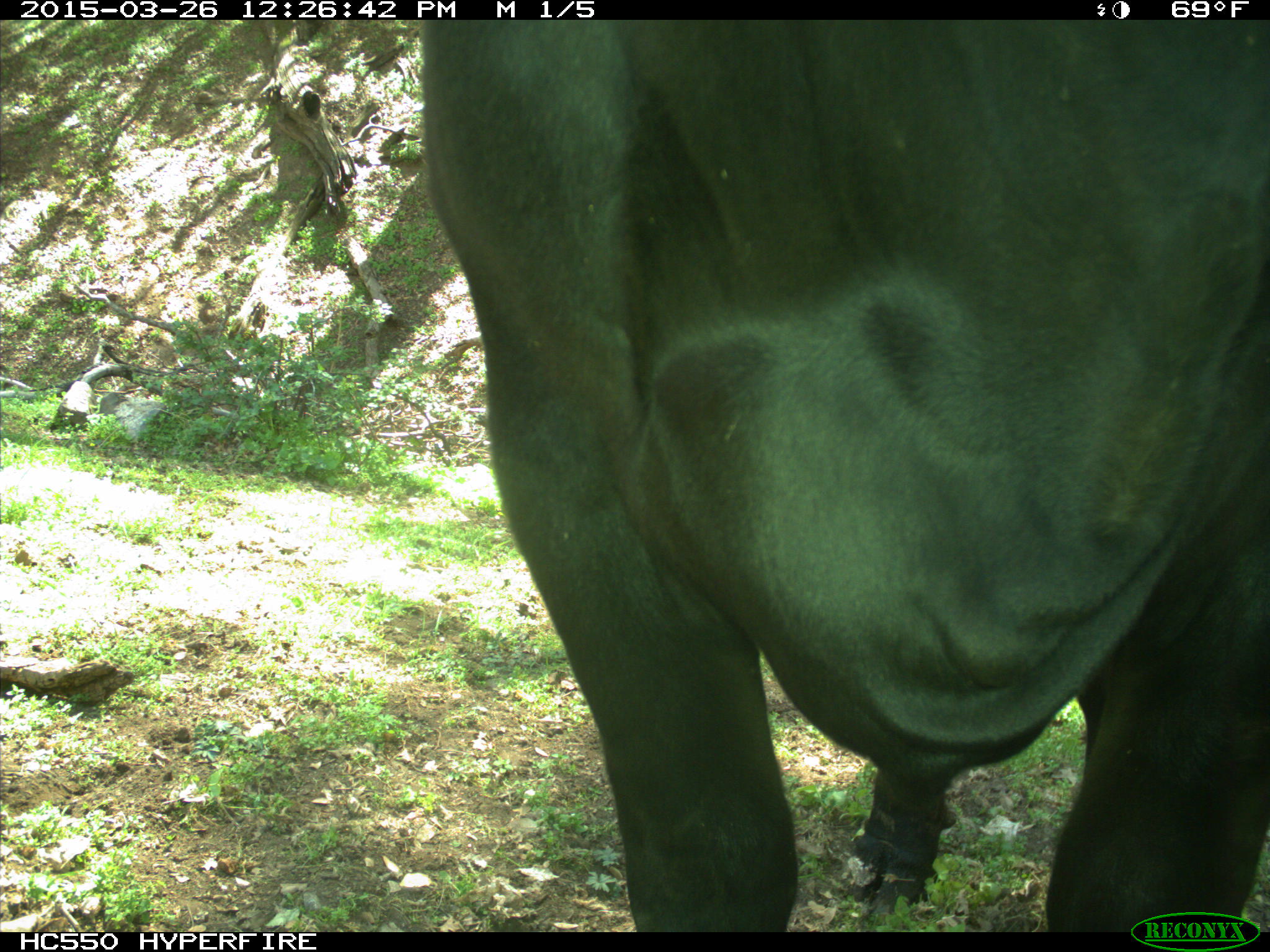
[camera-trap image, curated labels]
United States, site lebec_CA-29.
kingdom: Animalia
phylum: Chordata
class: Mammalia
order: Artiodactyla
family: Bovidae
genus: Bos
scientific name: Bos taurus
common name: domestic cow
Bos taurus (domestic cow).